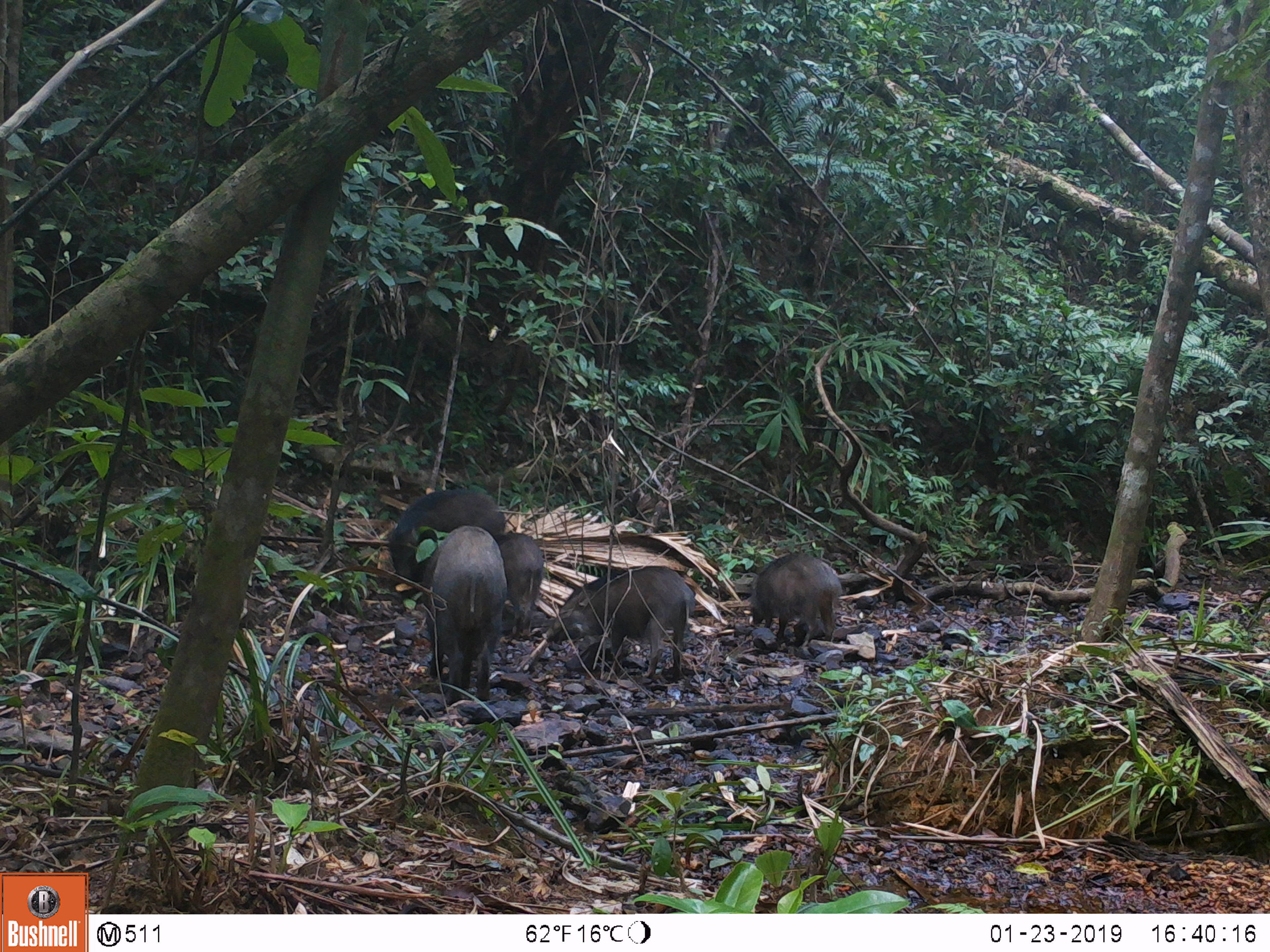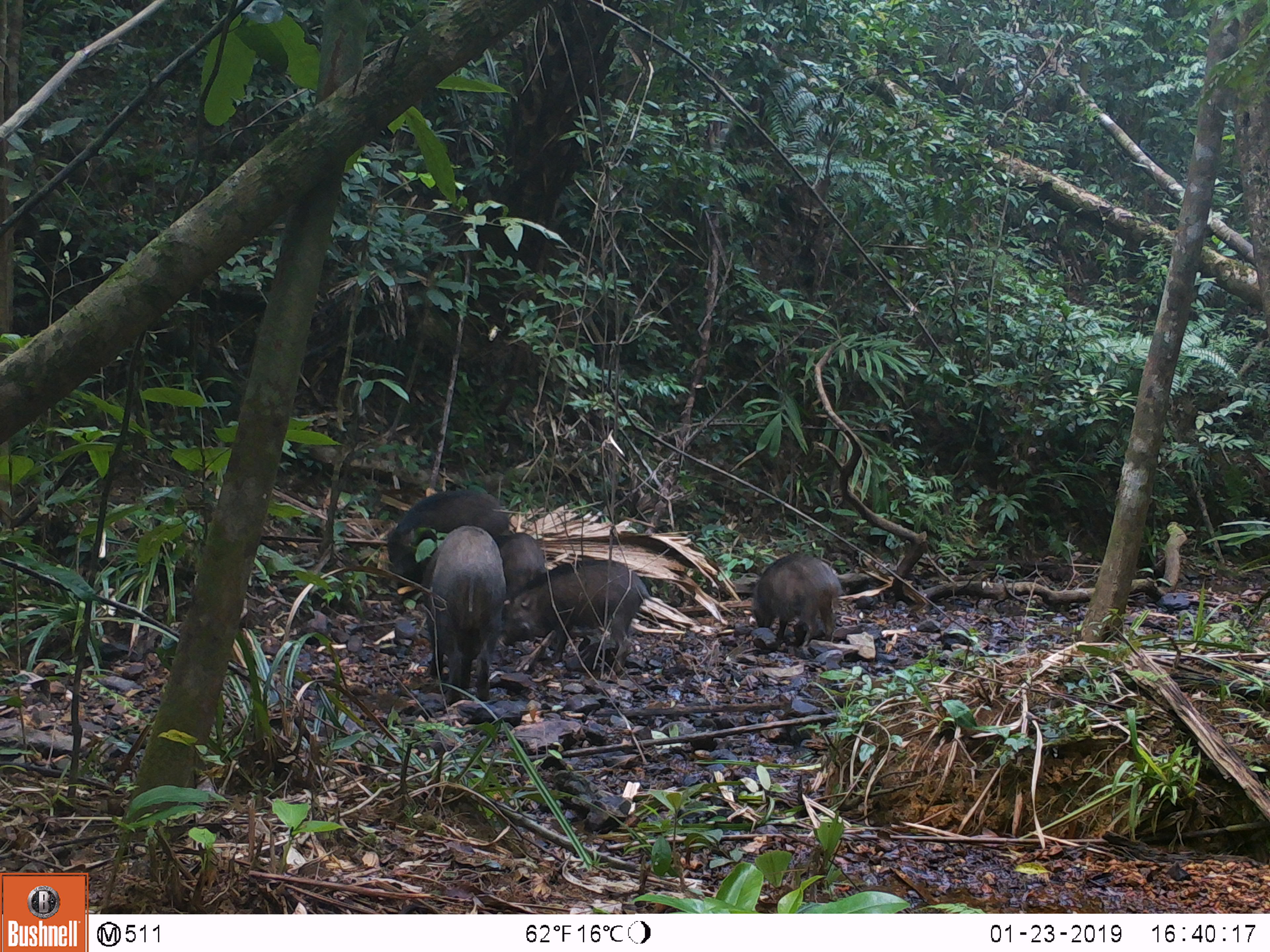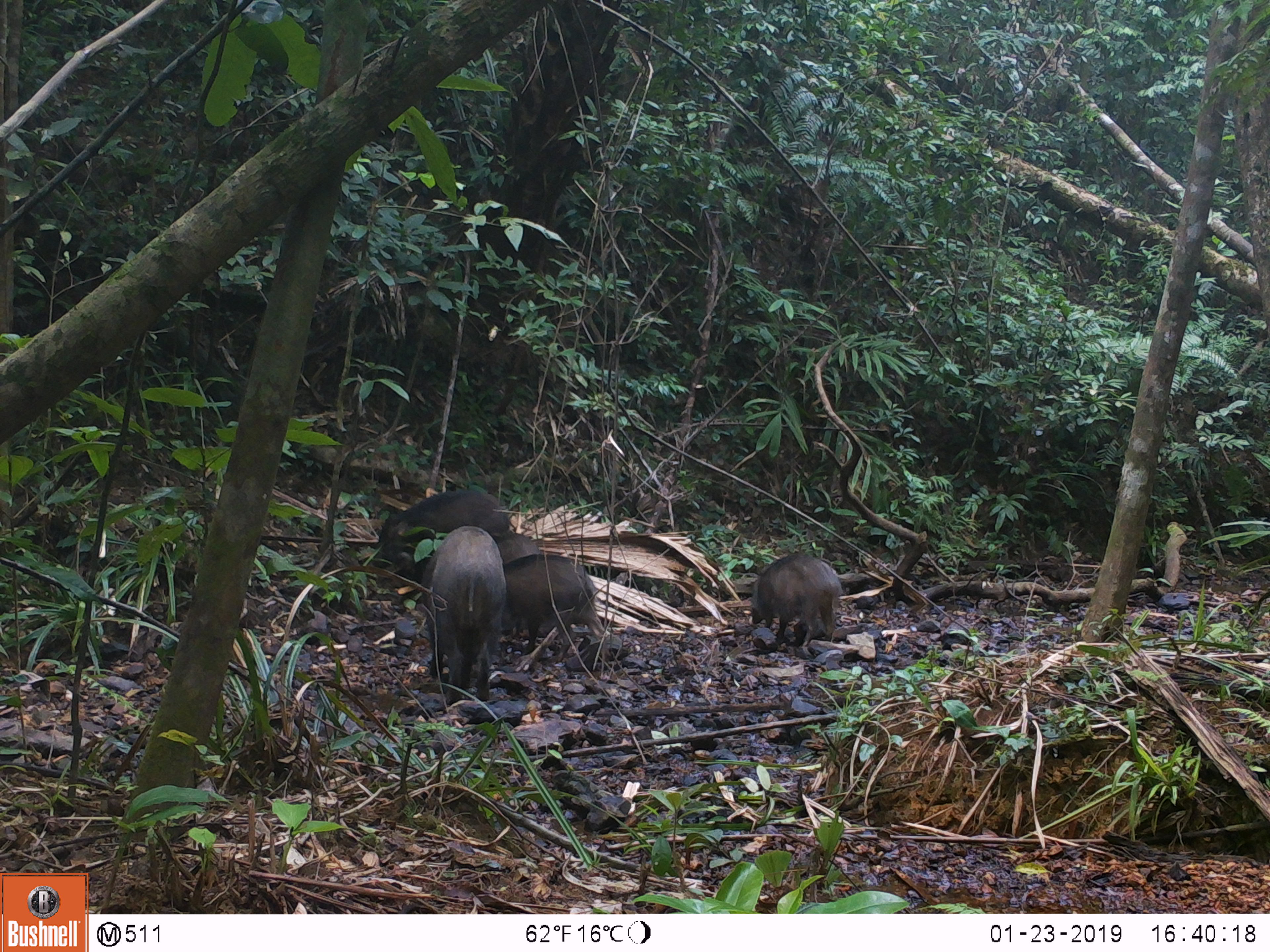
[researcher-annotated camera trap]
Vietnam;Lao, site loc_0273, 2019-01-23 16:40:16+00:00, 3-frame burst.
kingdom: Animalia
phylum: Chordata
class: Mammalia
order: Artiodactyla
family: Suidae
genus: Sus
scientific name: Sus scrofa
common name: eurasian wild pig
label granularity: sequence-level